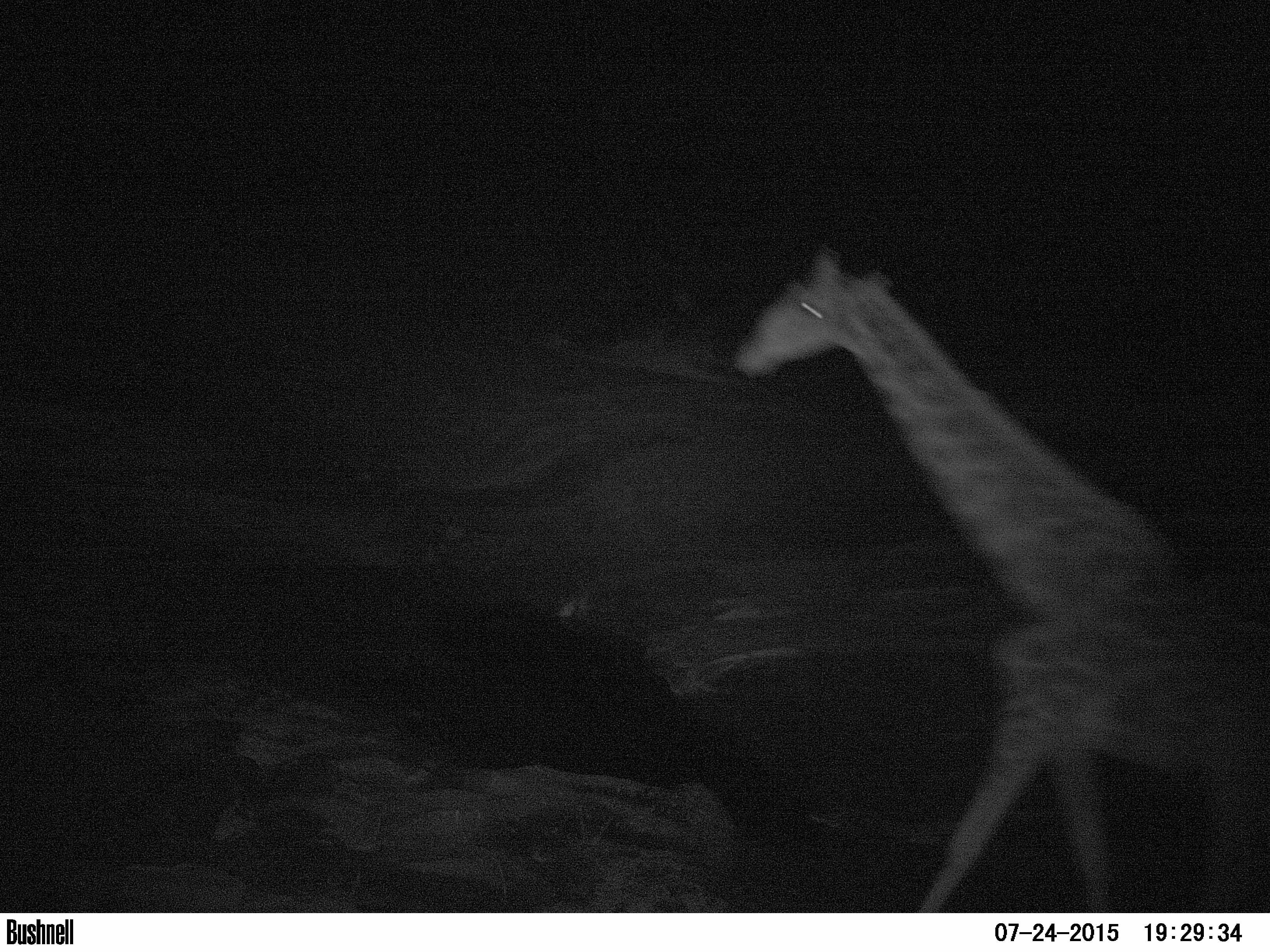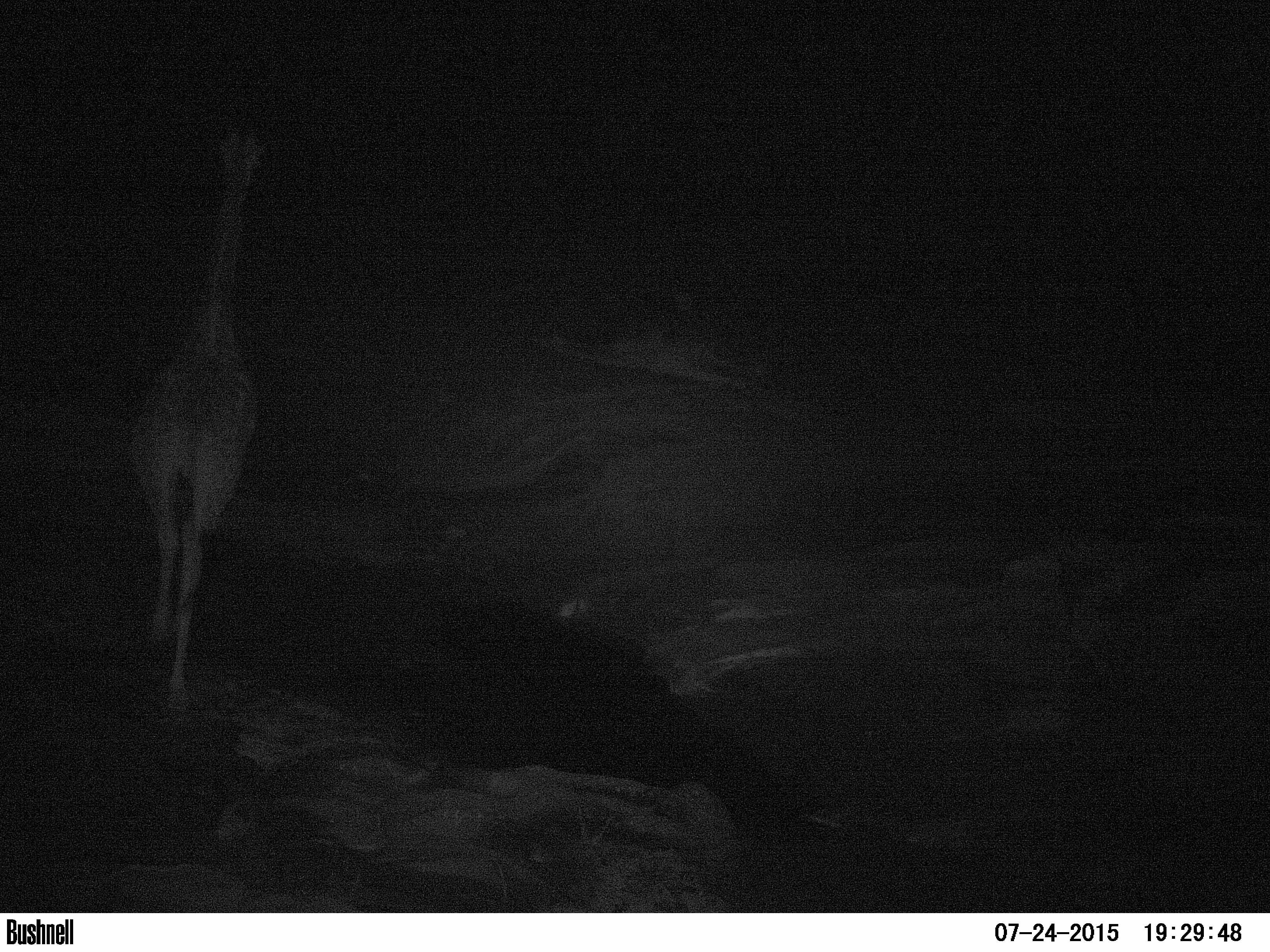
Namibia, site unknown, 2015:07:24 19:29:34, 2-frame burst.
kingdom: Animalia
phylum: Chordata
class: Mammalia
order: Artiodactyla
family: Giraffidae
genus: Giraffa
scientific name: Giraffa camelopardalis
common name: giraffe